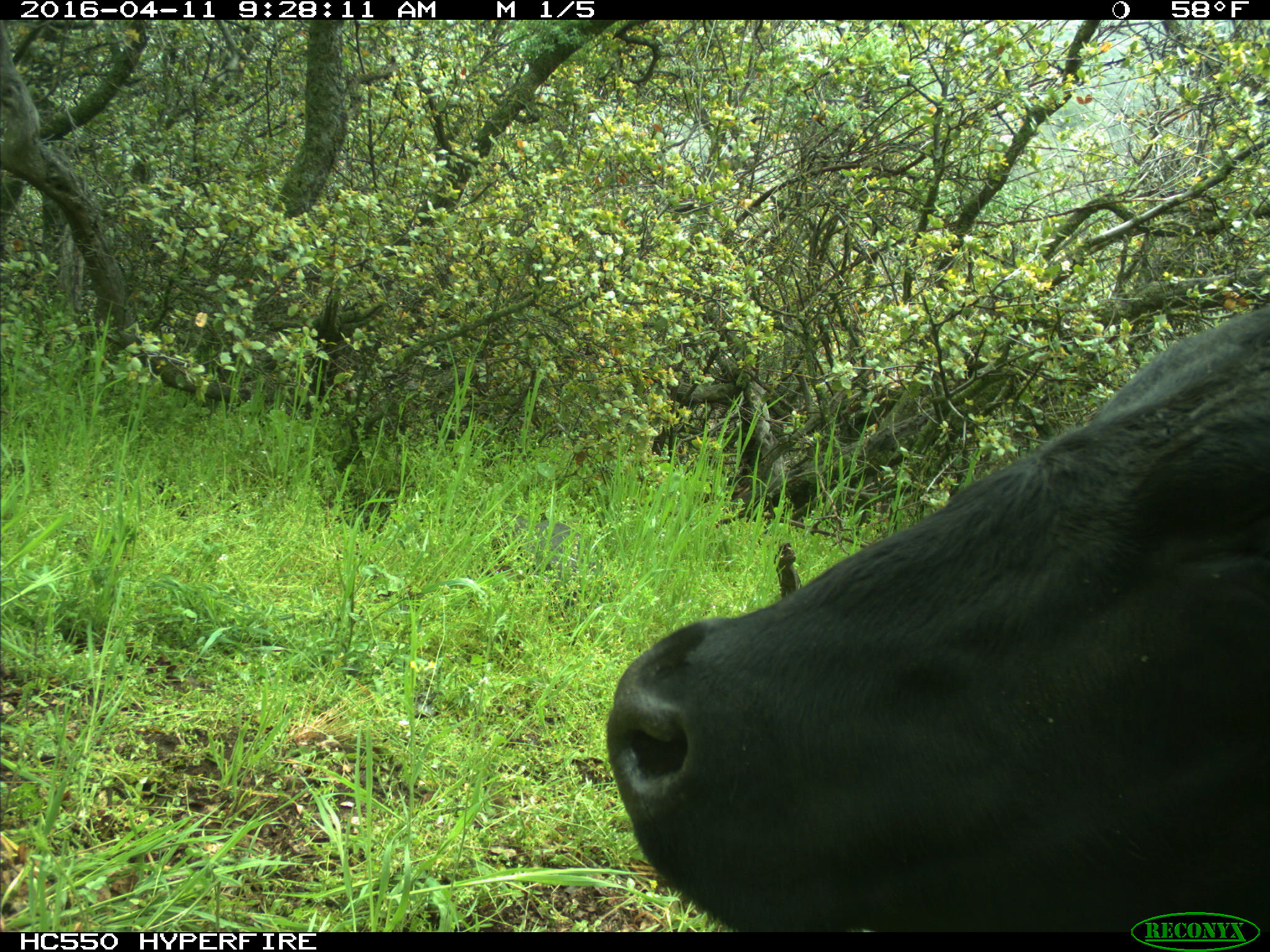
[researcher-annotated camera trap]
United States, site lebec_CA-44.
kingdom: Animalia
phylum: Chordata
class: Mammalia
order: Artiodactyla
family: Bovidae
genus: Bos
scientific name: Bos taurus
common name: domestic cow